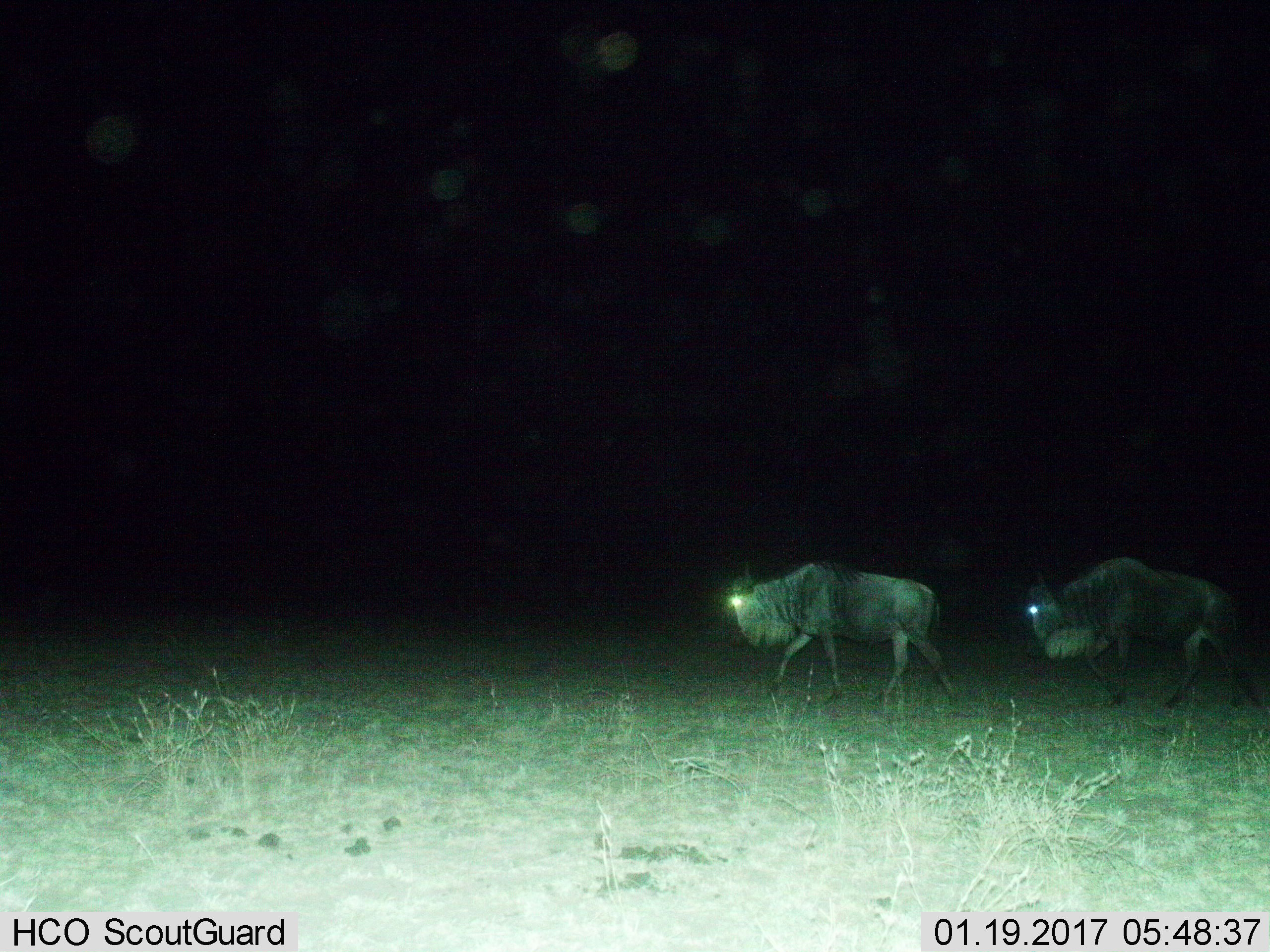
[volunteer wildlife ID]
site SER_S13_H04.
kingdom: Animalia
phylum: Chordata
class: Mammalia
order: Artiodactyla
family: Bovidae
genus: Connochaetes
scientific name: Connochaetes taurinus taurinus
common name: blue wildebeest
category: wildebeestblue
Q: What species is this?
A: Wildebeestblue (blue wildebeest) (Connochaetes taurinus taurinus).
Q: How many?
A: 2.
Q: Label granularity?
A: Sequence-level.